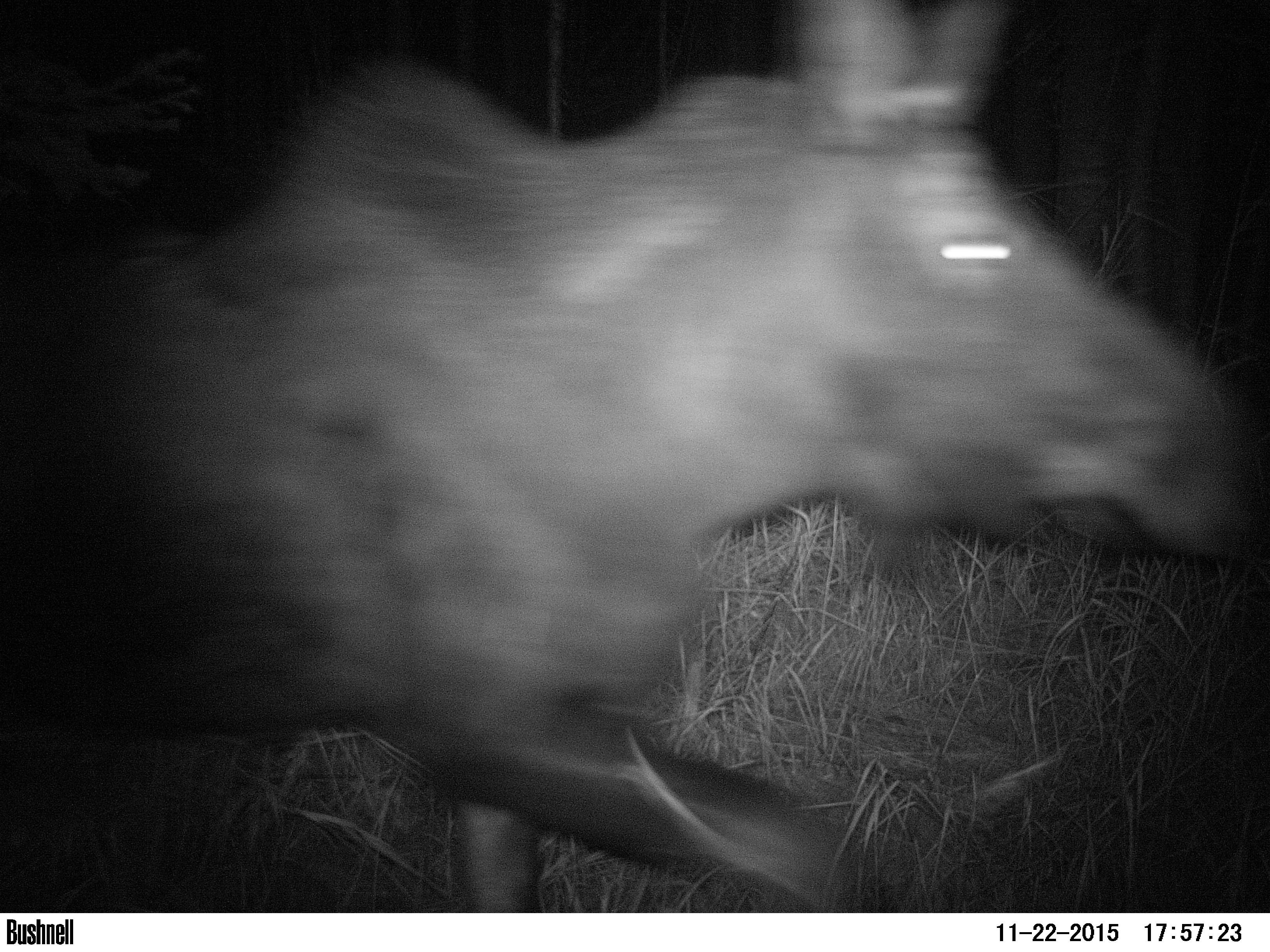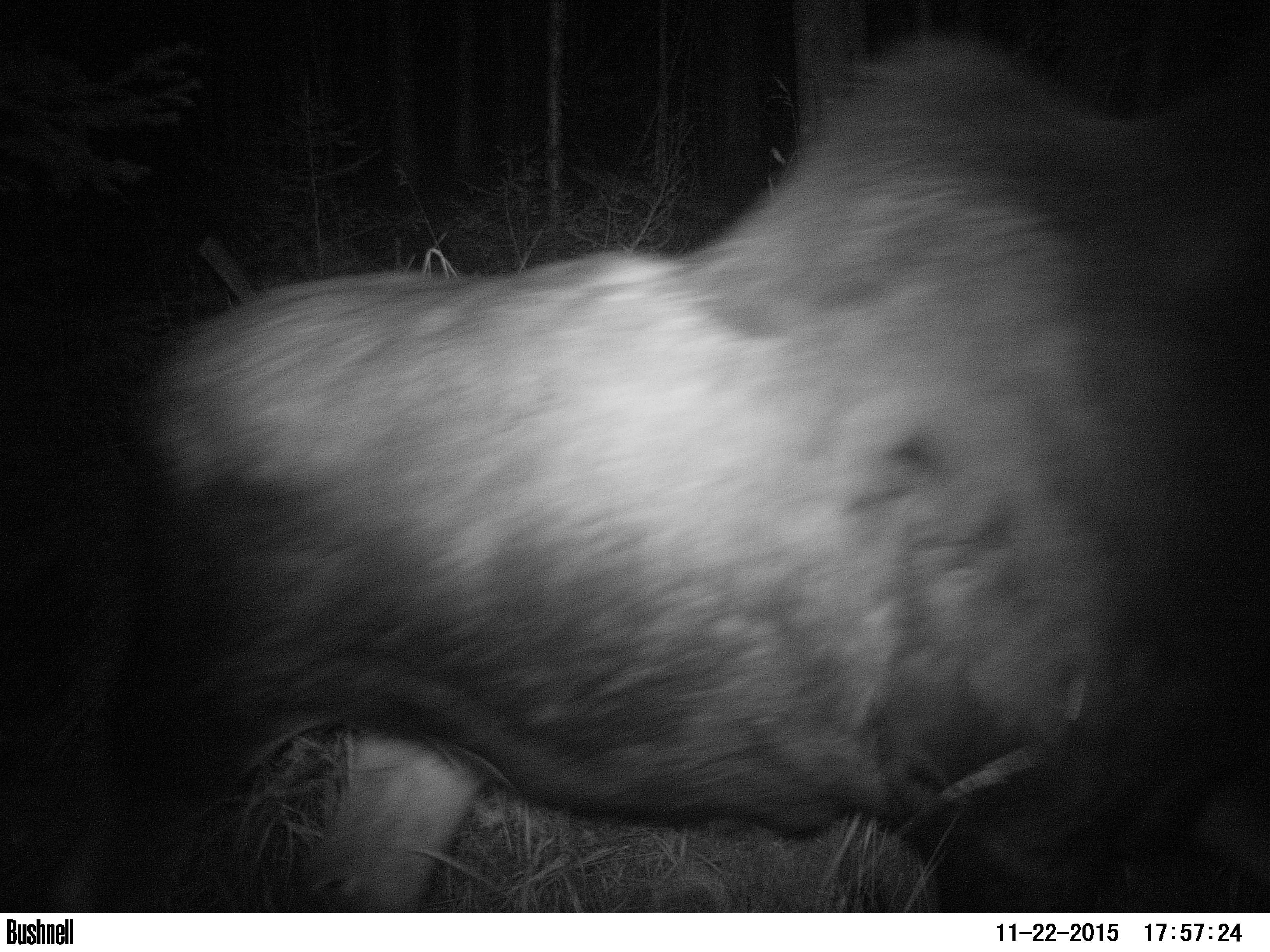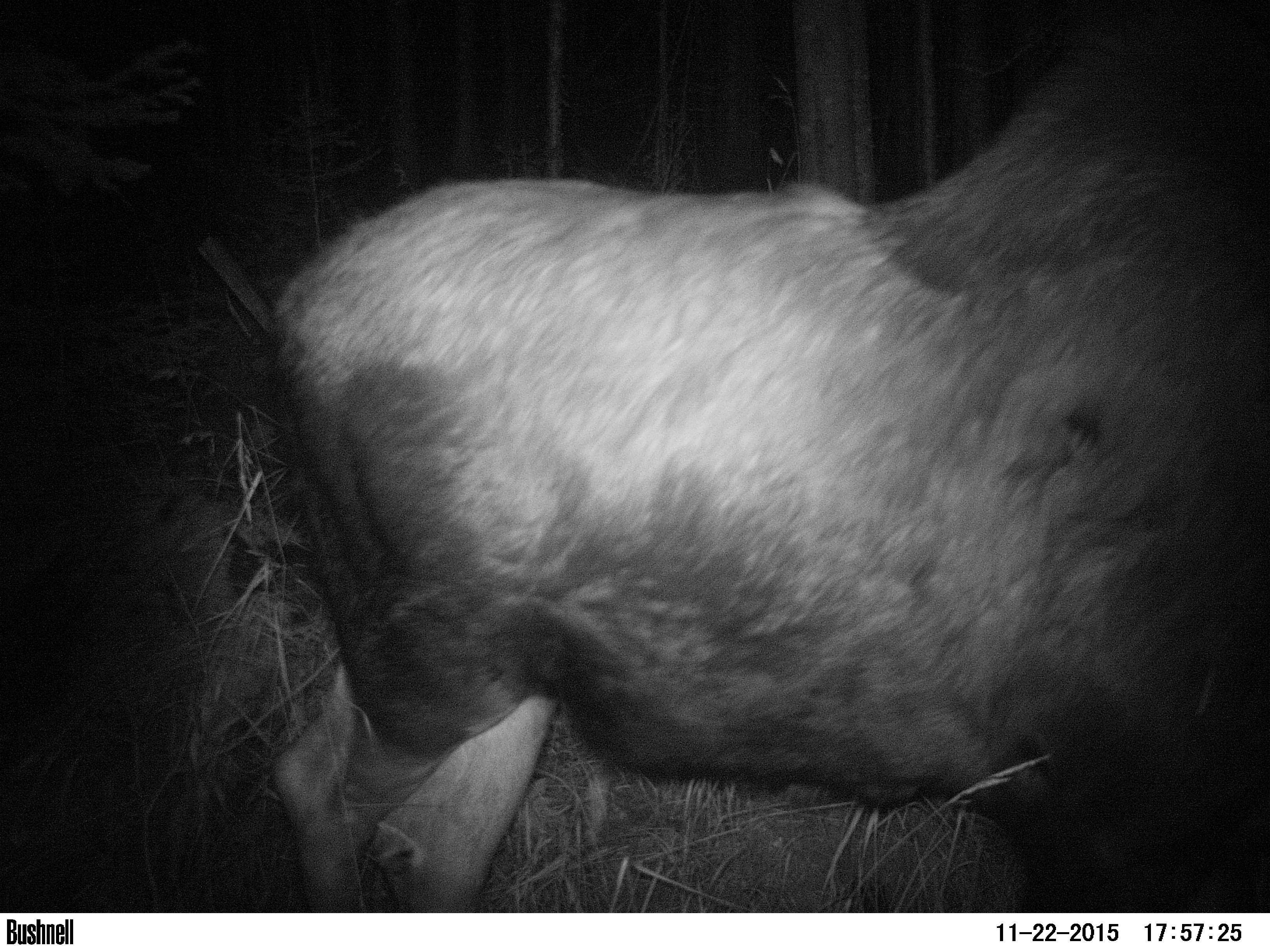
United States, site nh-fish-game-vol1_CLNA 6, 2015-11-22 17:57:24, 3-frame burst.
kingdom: Animalia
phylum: Chordata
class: Mammalia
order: Artiodactyla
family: Cervidae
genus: Alces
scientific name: Alces alces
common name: moose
Moose (Alces alces).